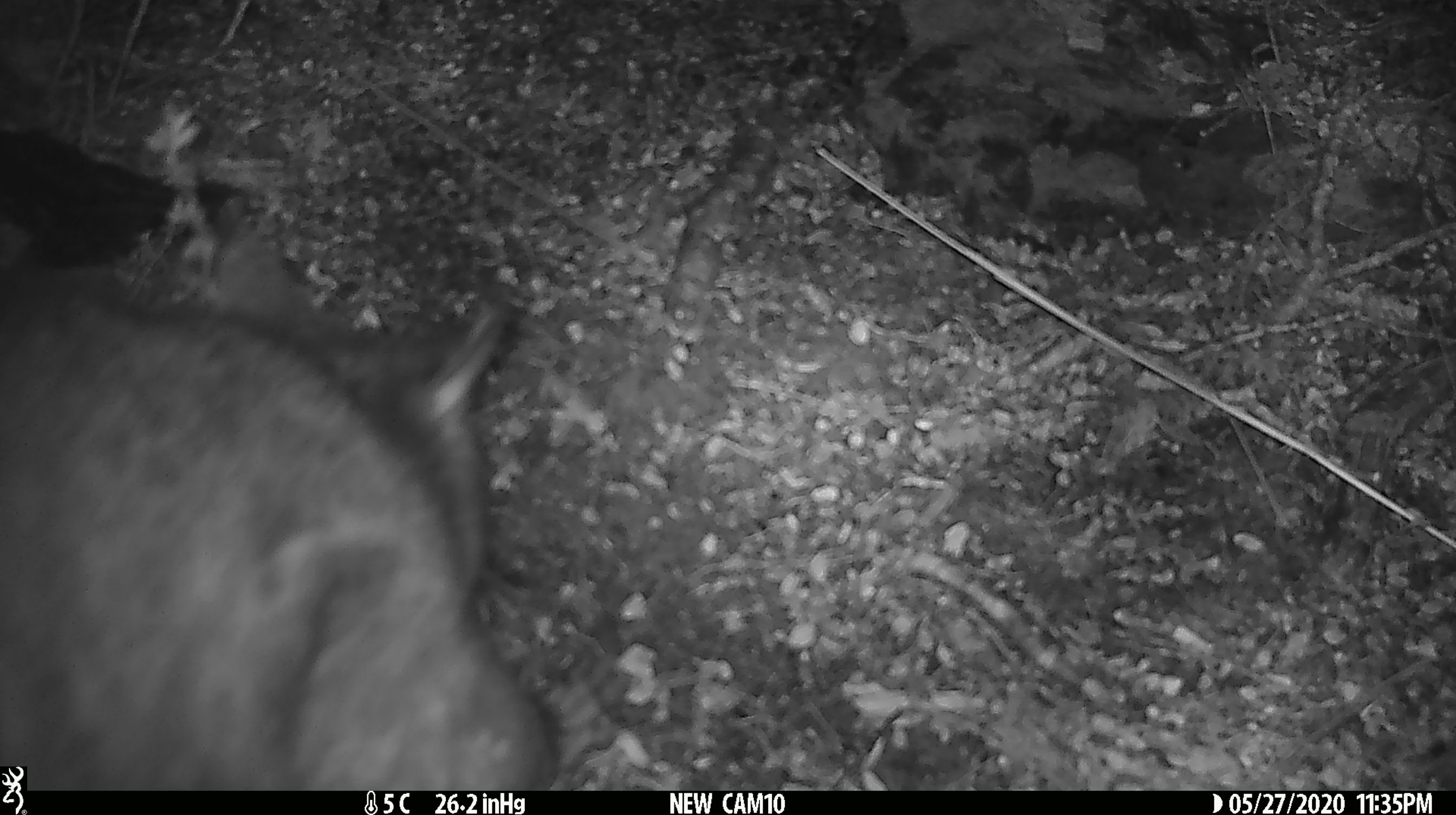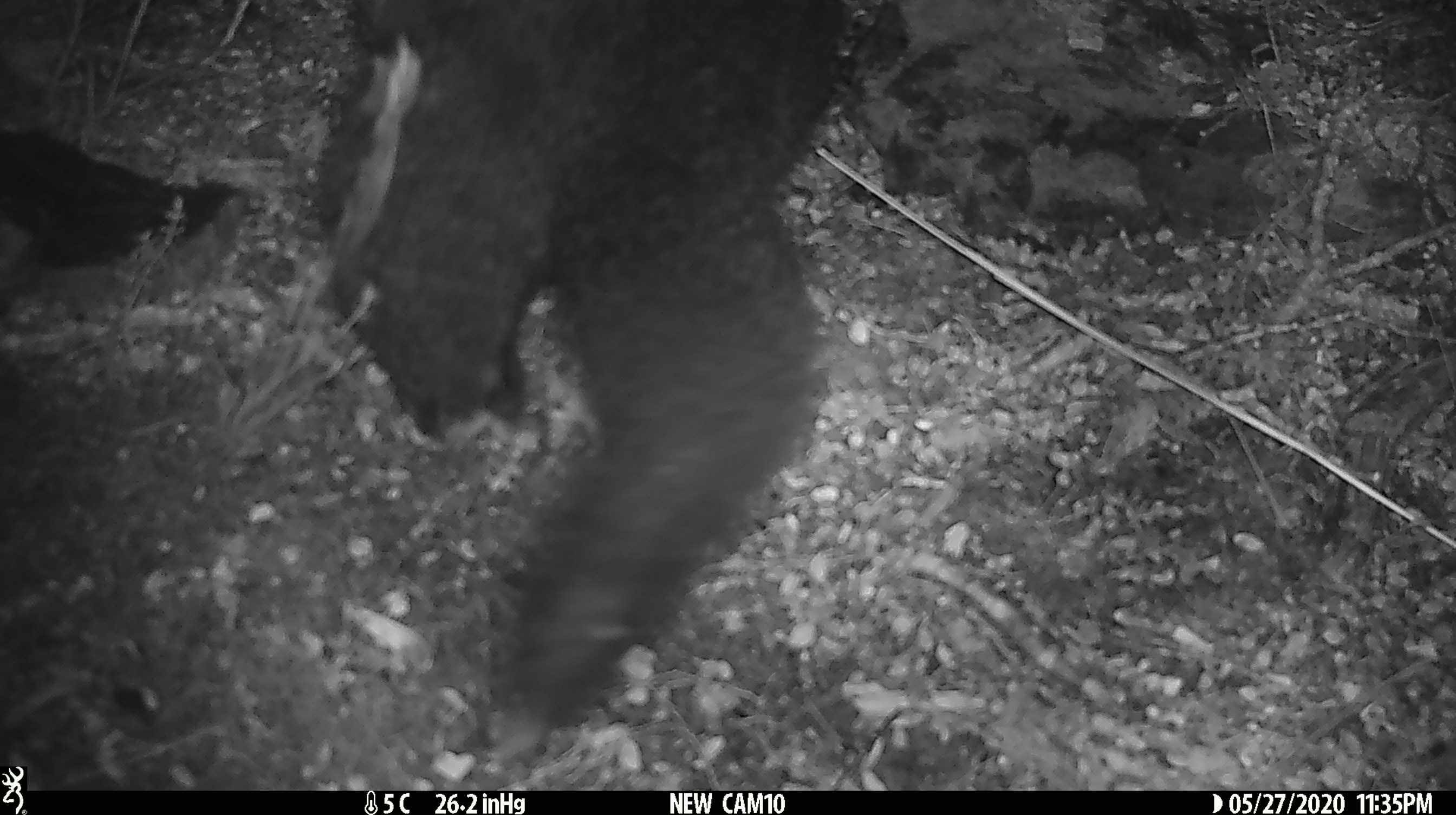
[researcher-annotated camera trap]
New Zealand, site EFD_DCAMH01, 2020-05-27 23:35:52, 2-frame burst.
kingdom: Animalia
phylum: Chordata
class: Mammalia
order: Diprotodontia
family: Phalangeridae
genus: Trichosurus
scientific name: Trichosurus vulpecula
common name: common brushtail possum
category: possum